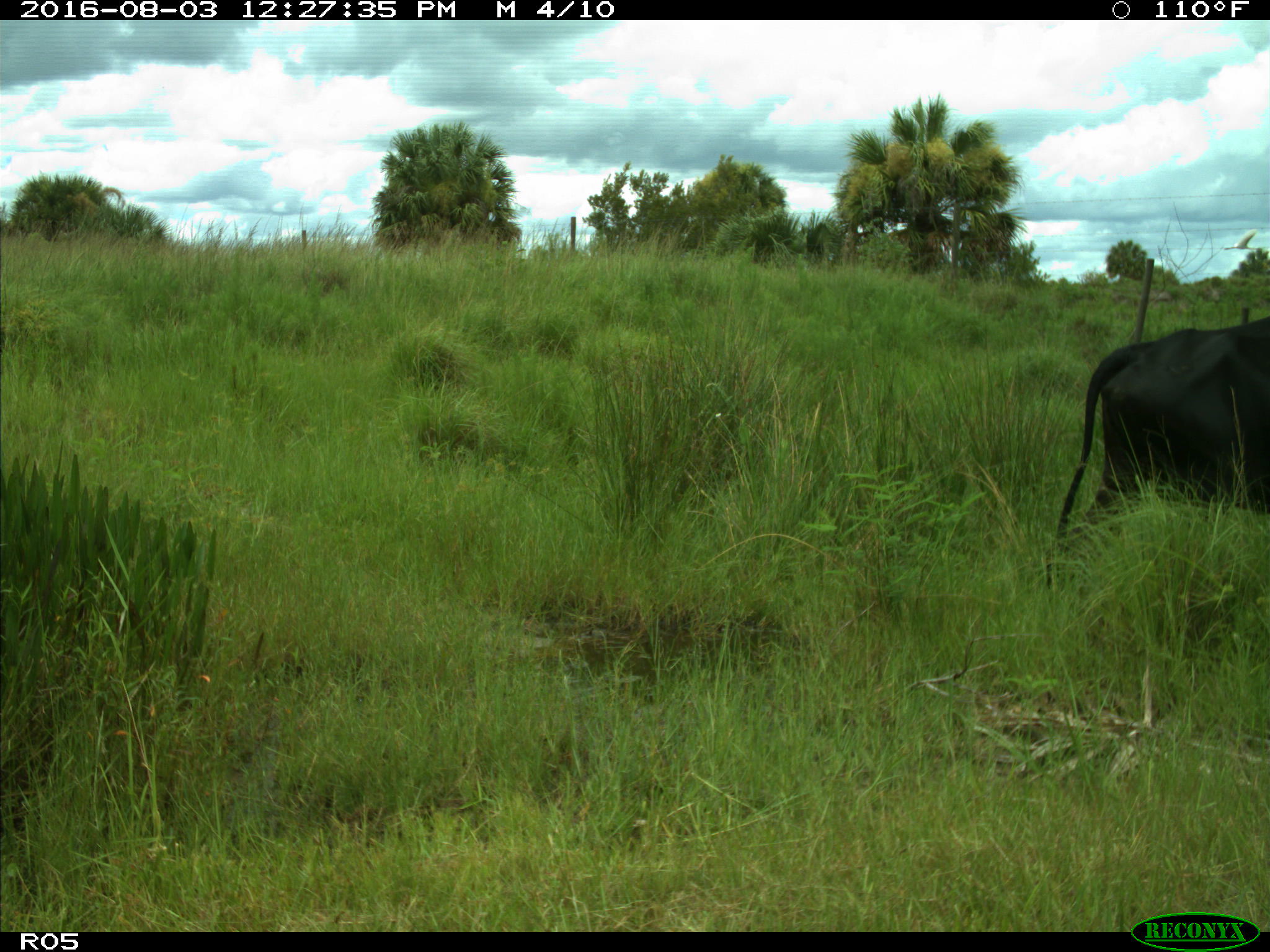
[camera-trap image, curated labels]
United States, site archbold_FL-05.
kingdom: Animalia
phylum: Chordata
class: Mammalia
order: Artiodactyla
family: Bovidae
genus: Bos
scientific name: Bos taurus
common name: domestic cow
Bos taurus (domestic cow).